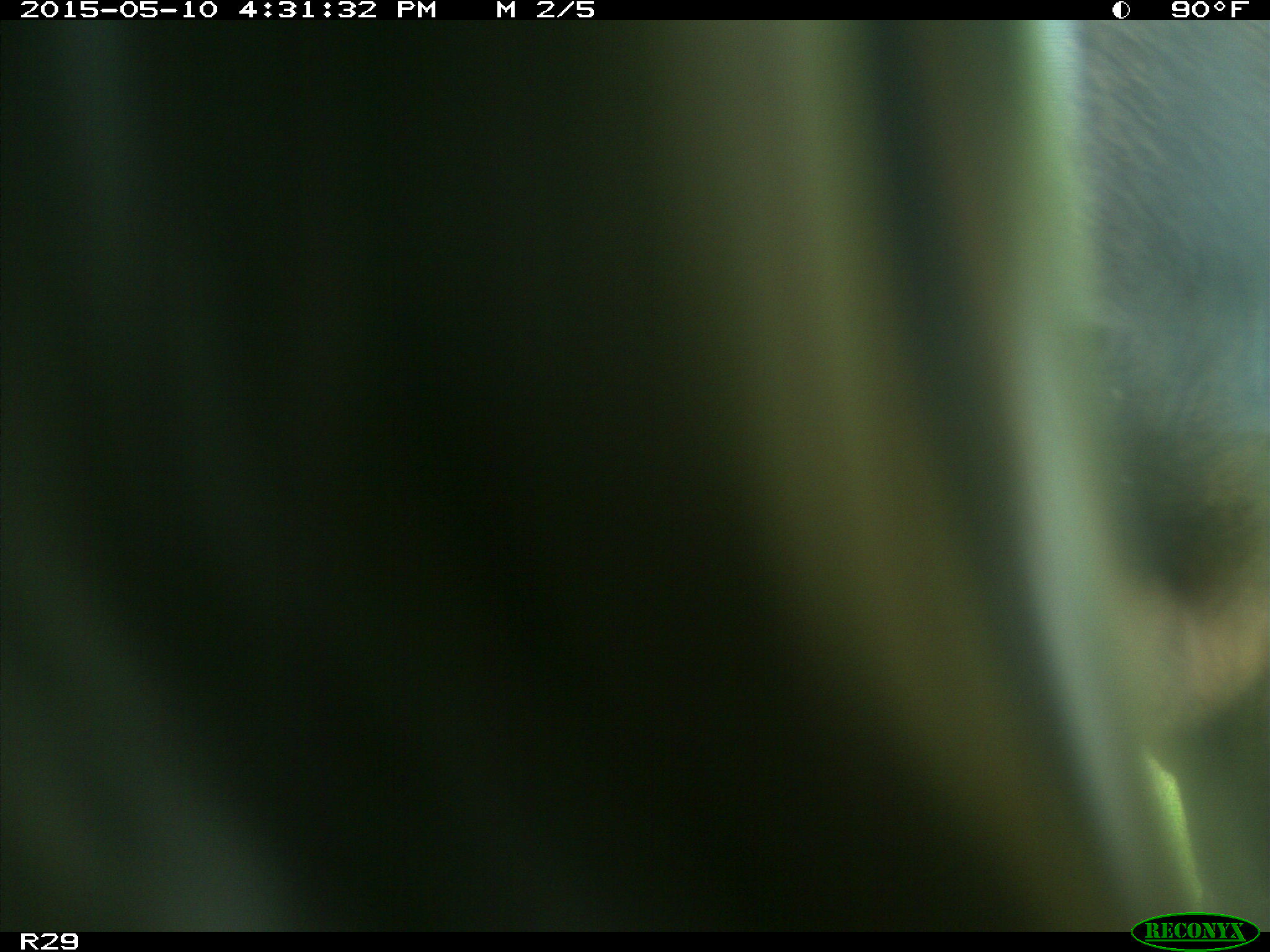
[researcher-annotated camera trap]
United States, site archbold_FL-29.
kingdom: Animalia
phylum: Chordata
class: Mammalia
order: Artiodactyla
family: Bovidae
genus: Bos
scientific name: Bos taurus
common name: domestic cow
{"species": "Bos taurus (domestic cow)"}